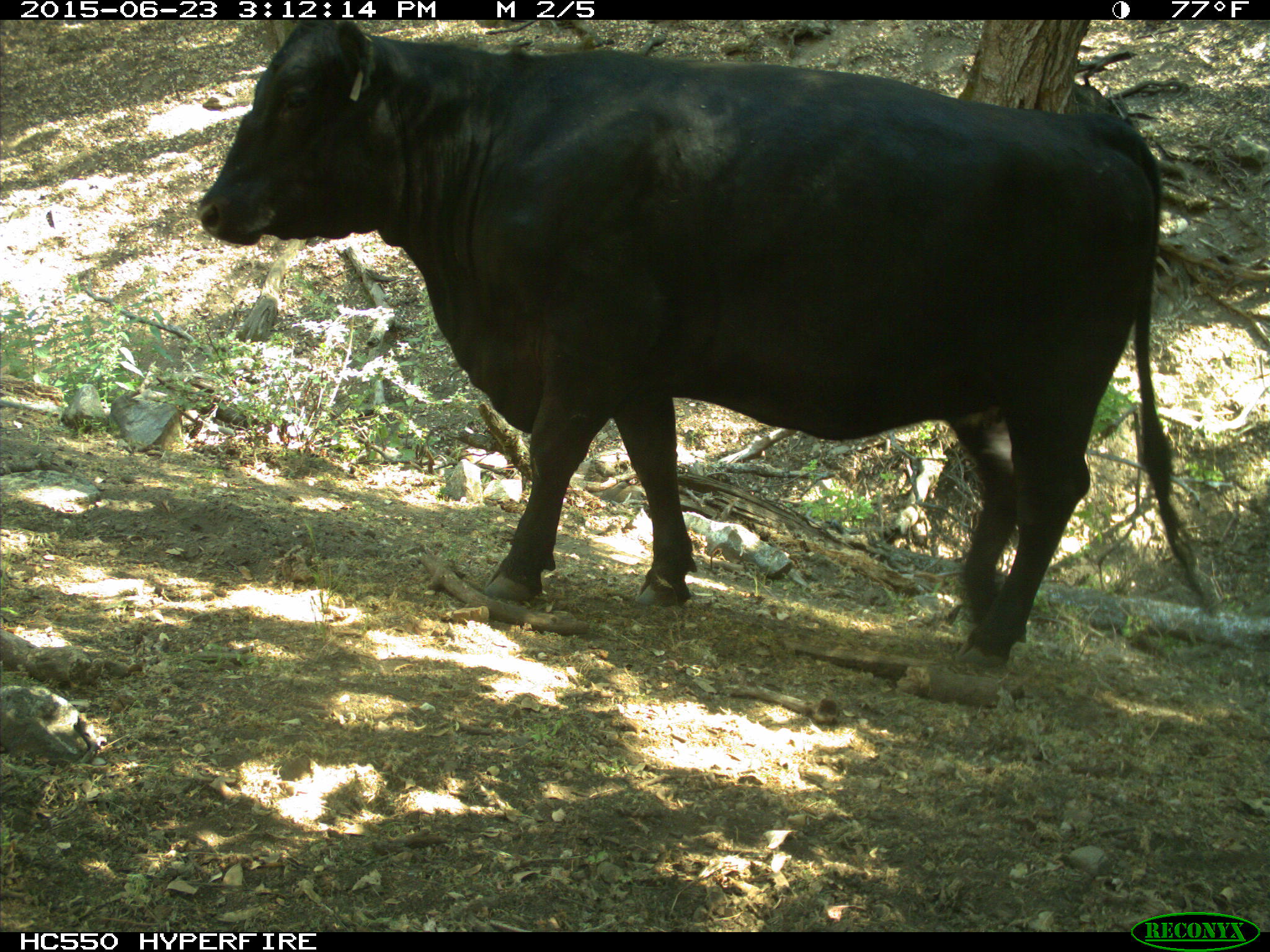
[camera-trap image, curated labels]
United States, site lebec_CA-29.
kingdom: Animalia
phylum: Chordata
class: Mammalia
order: Artiodactyla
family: Bovidae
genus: Bos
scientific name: Bos taurus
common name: domestic cow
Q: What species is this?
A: Bos taurus (domestic cow).